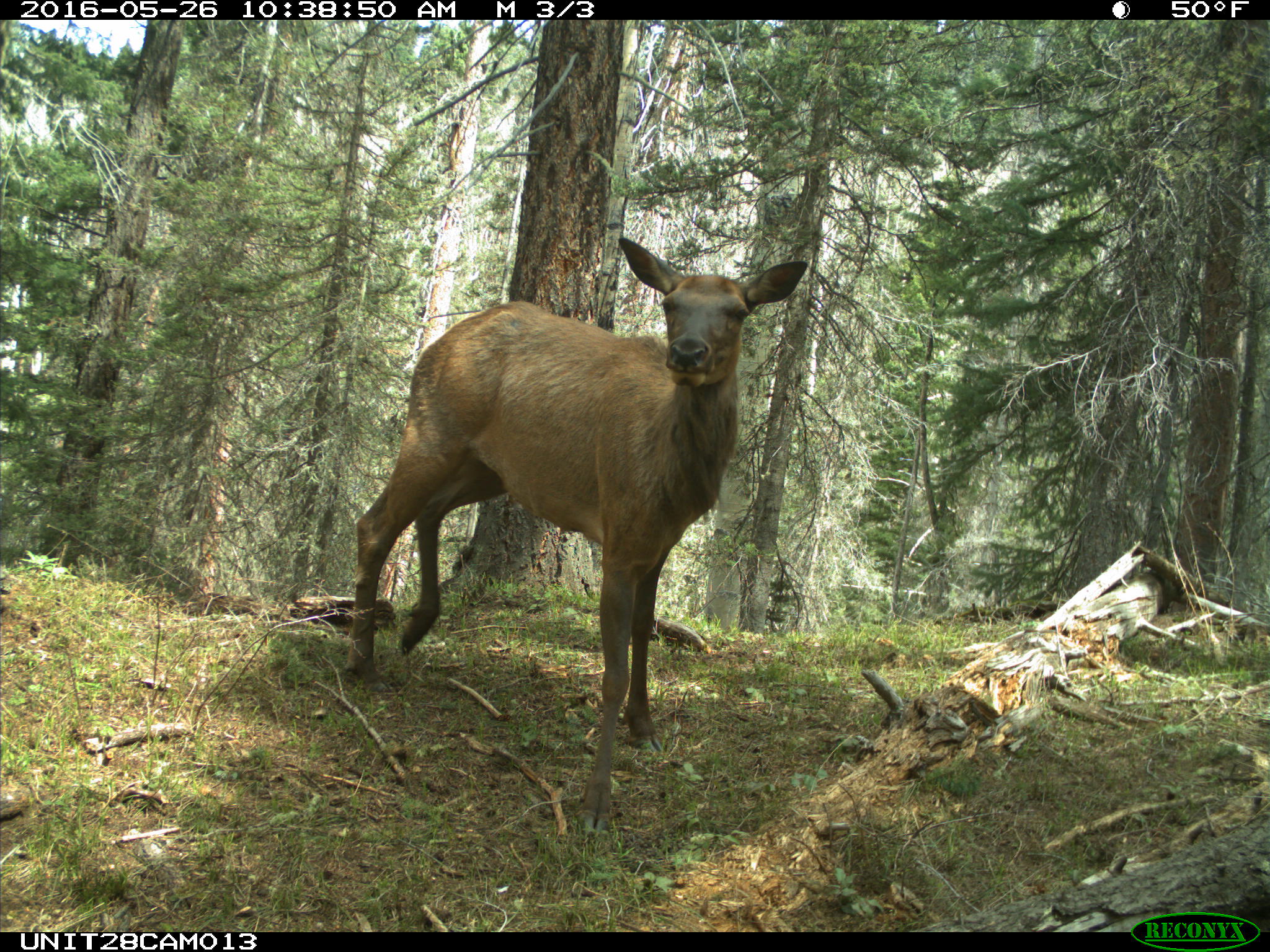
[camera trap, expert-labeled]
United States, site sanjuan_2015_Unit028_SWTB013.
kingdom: Animalia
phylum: Chordata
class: Mammalia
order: Artiodactyla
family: Cervidae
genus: Cervus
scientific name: Cervus elaphus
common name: red deer